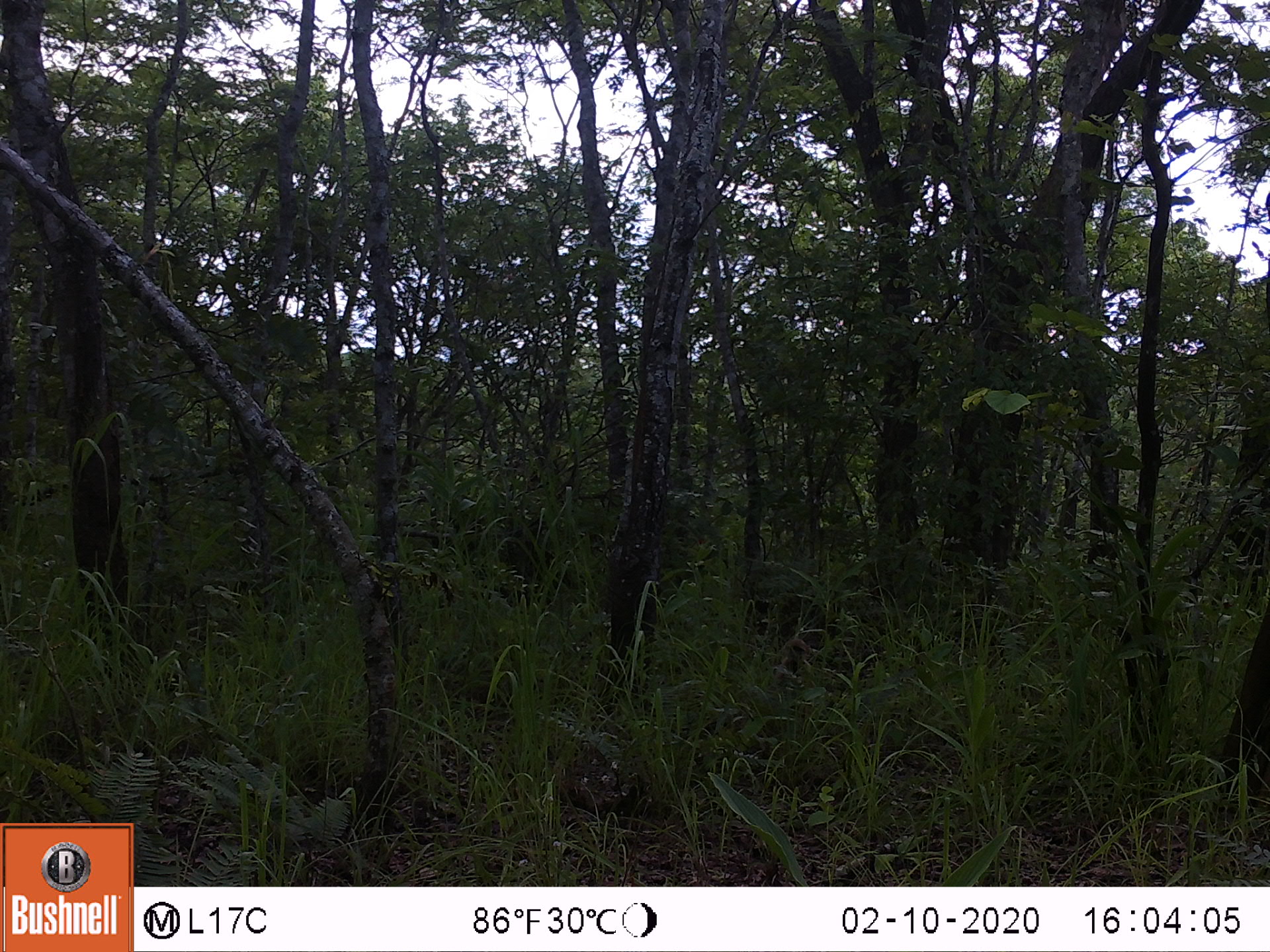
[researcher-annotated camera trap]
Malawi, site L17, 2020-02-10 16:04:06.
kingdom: Animalia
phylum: Chordata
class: Mammalia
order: Primates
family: Cercopithecidae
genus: Papio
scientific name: Papio cynocephalus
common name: yellow baboon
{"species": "yellow baboon (Papio cynocephalus)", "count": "1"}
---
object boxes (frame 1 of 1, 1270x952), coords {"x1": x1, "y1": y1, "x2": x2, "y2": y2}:
yellow baboon: {"x1": 762, "y1": 633, "x2": 818, "y2": 710}